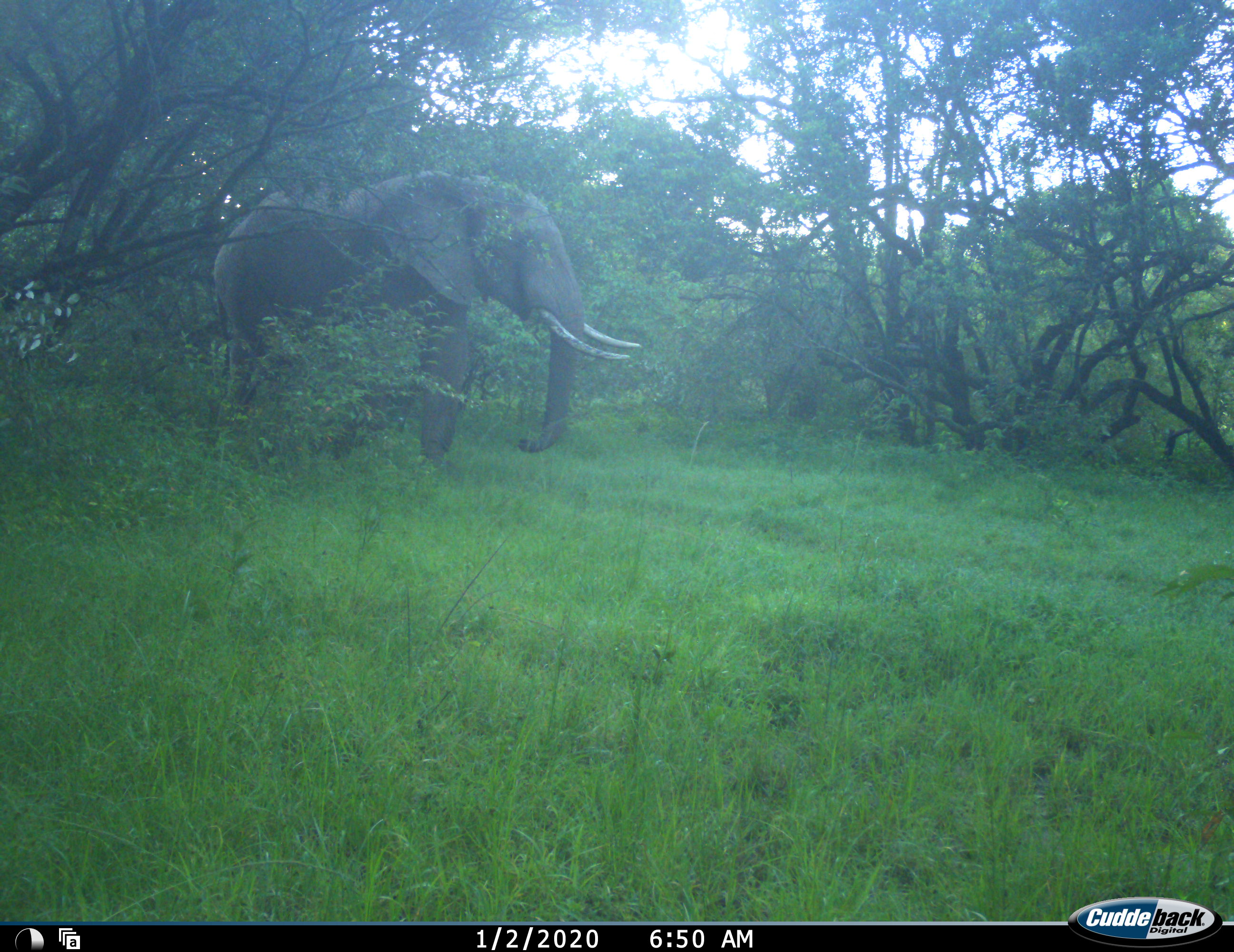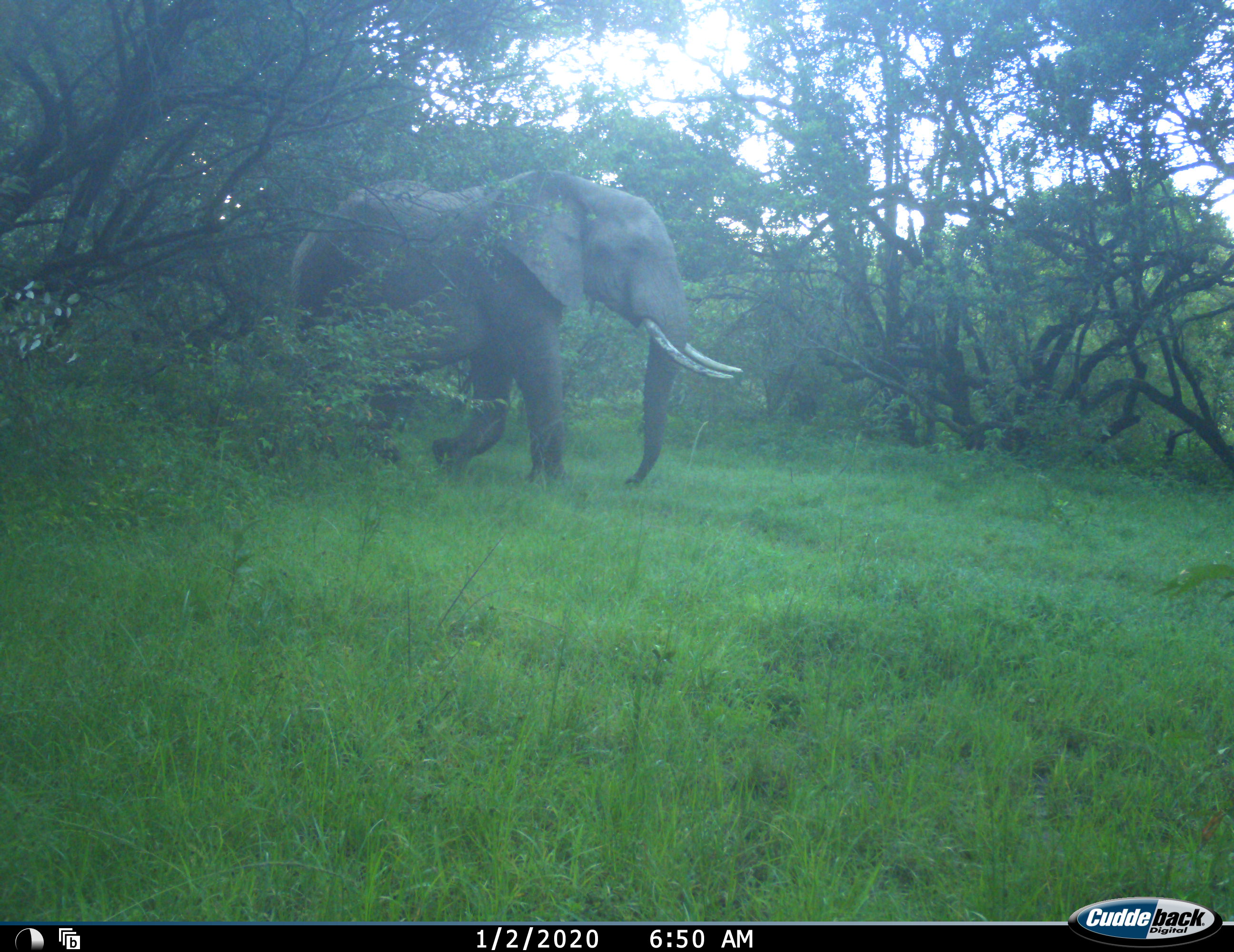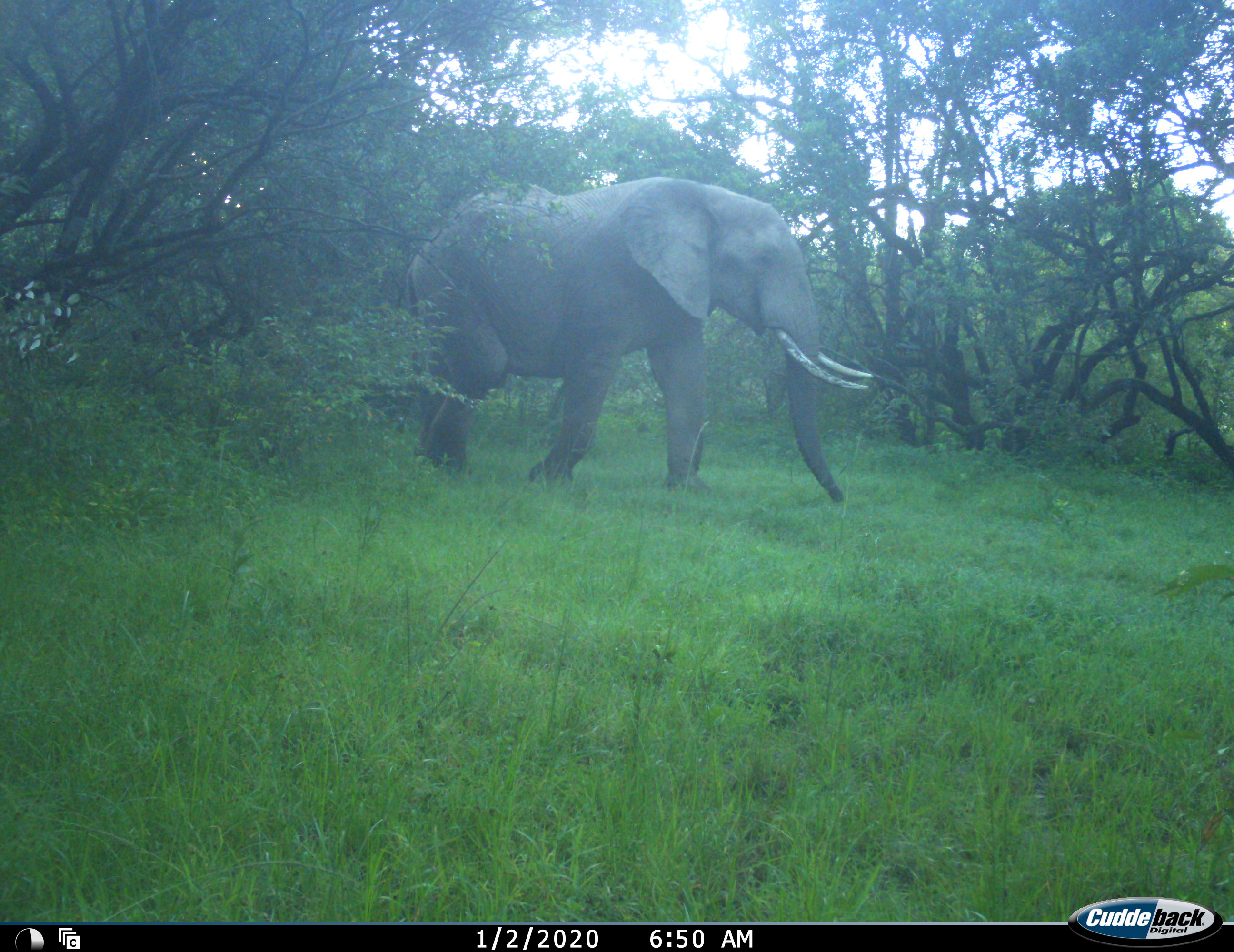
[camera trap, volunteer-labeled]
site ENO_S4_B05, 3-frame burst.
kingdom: Animalia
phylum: Chordata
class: Mammalia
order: Proboscidea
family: Elephantidae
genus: Loxodonta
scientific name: Loxodonta africana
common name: african bush elephant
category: elephant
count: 1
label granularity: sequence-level